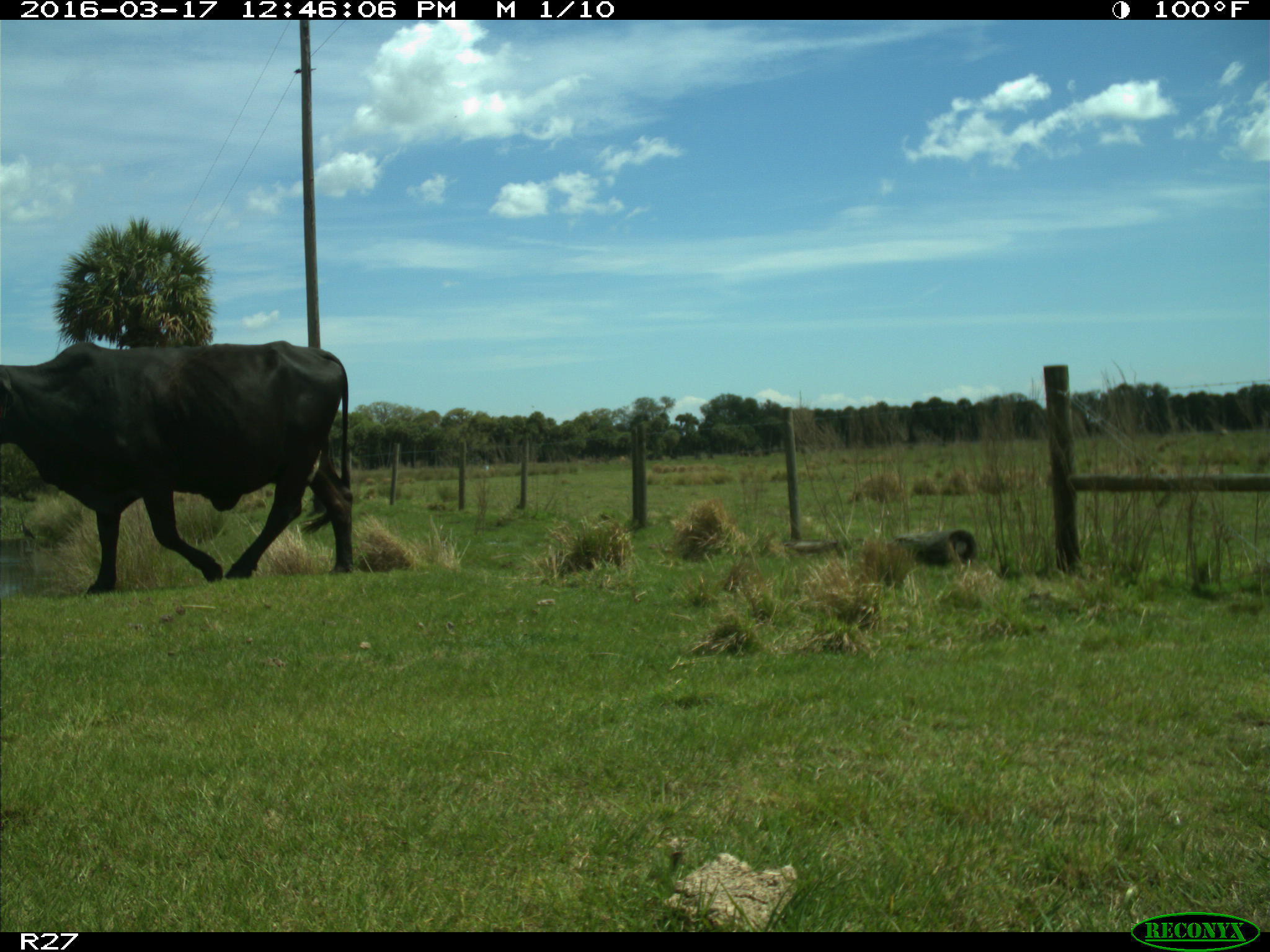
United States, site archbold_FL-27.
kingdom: Animalia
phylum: Chordata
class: Mammalia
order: Artiodactyla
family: Bovidae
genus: Bos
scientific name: Bos taurus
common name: domestic cow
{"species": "Bos taurus (domestic cow)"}